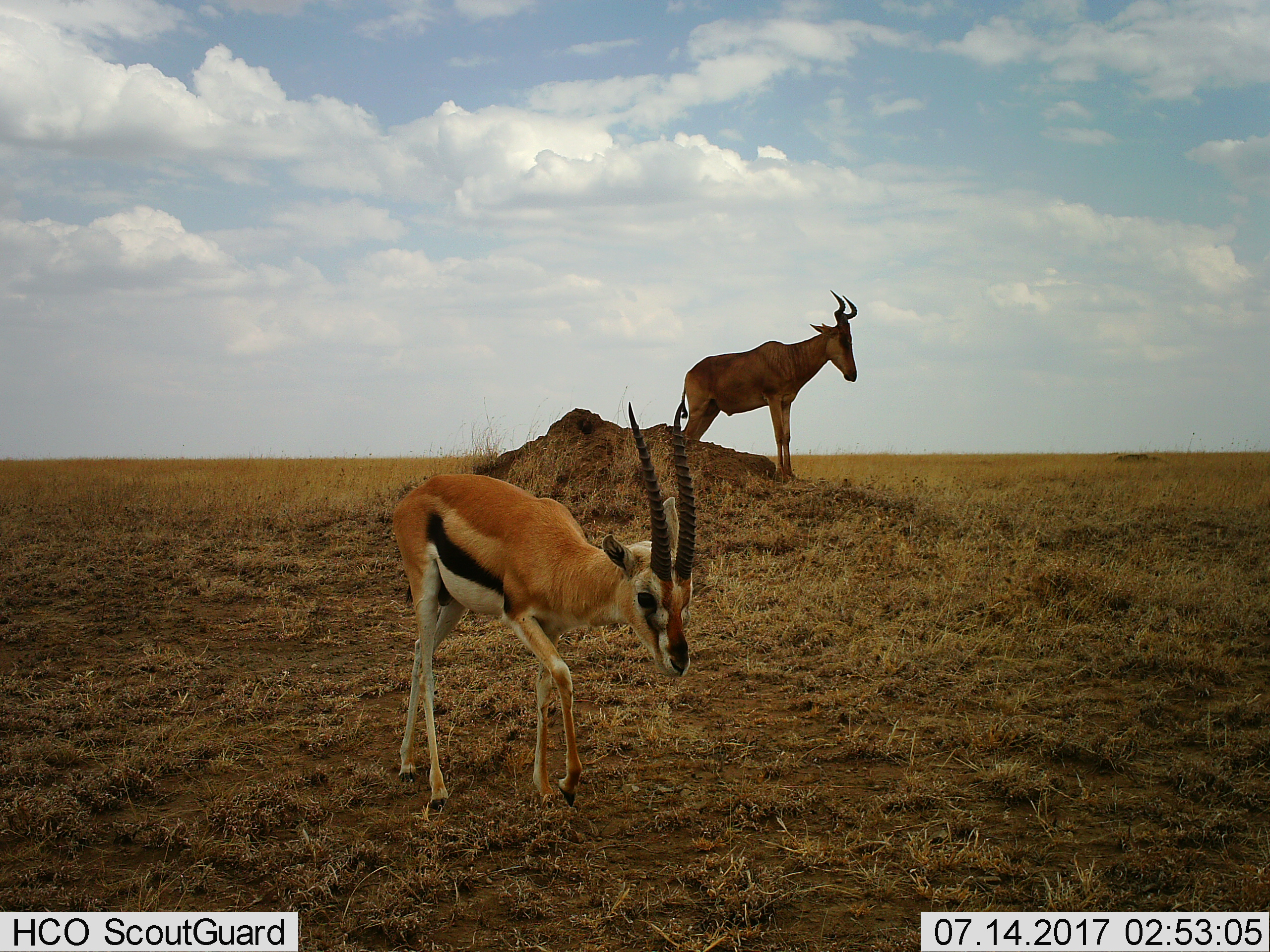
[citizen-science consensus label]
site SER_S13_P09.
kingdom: Animalia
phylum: Chordata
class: Mammalia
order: Artiodactyla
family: Bovidae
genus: Eudorcas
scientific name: Eudorcas thomsonii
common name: thomson's gazelle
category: gazellethomsons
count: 1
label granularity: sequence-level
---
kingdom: Animalia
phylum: Chordata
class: Mammalia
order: Artiodactyla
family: Bovidae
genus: Alcelaphus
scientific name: Alcelaphus buselaphus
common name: hartebeest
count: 1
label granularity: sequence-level